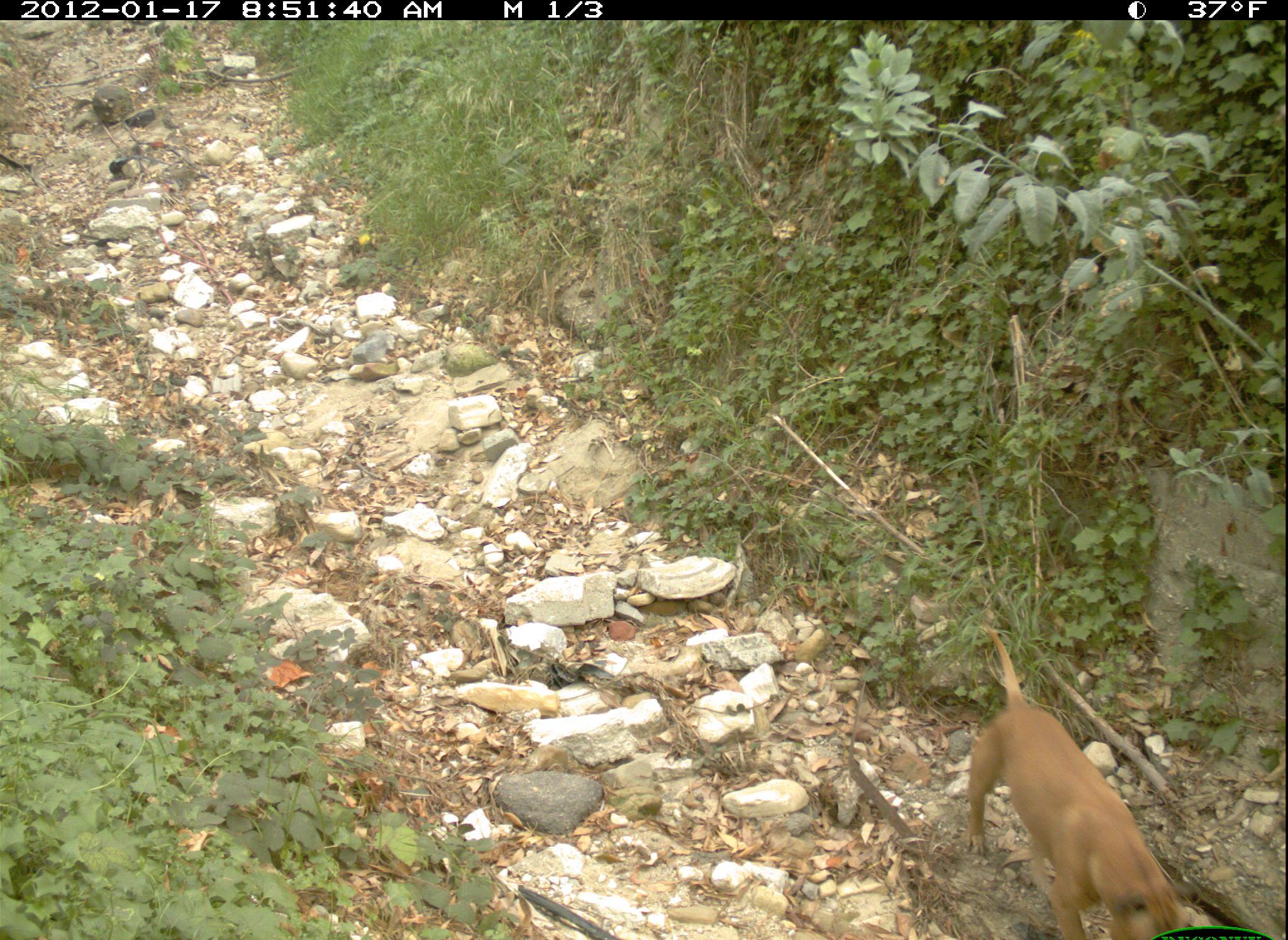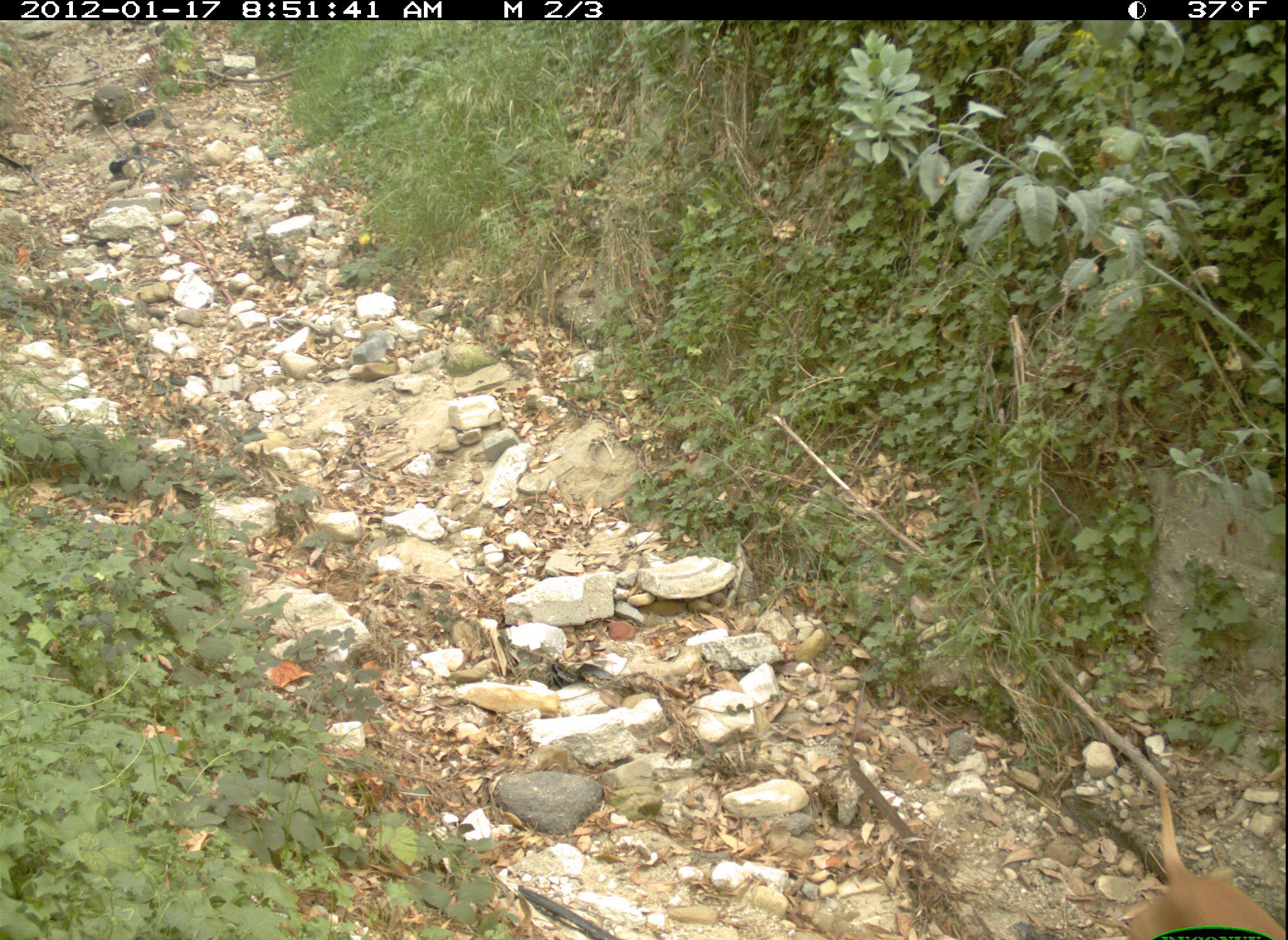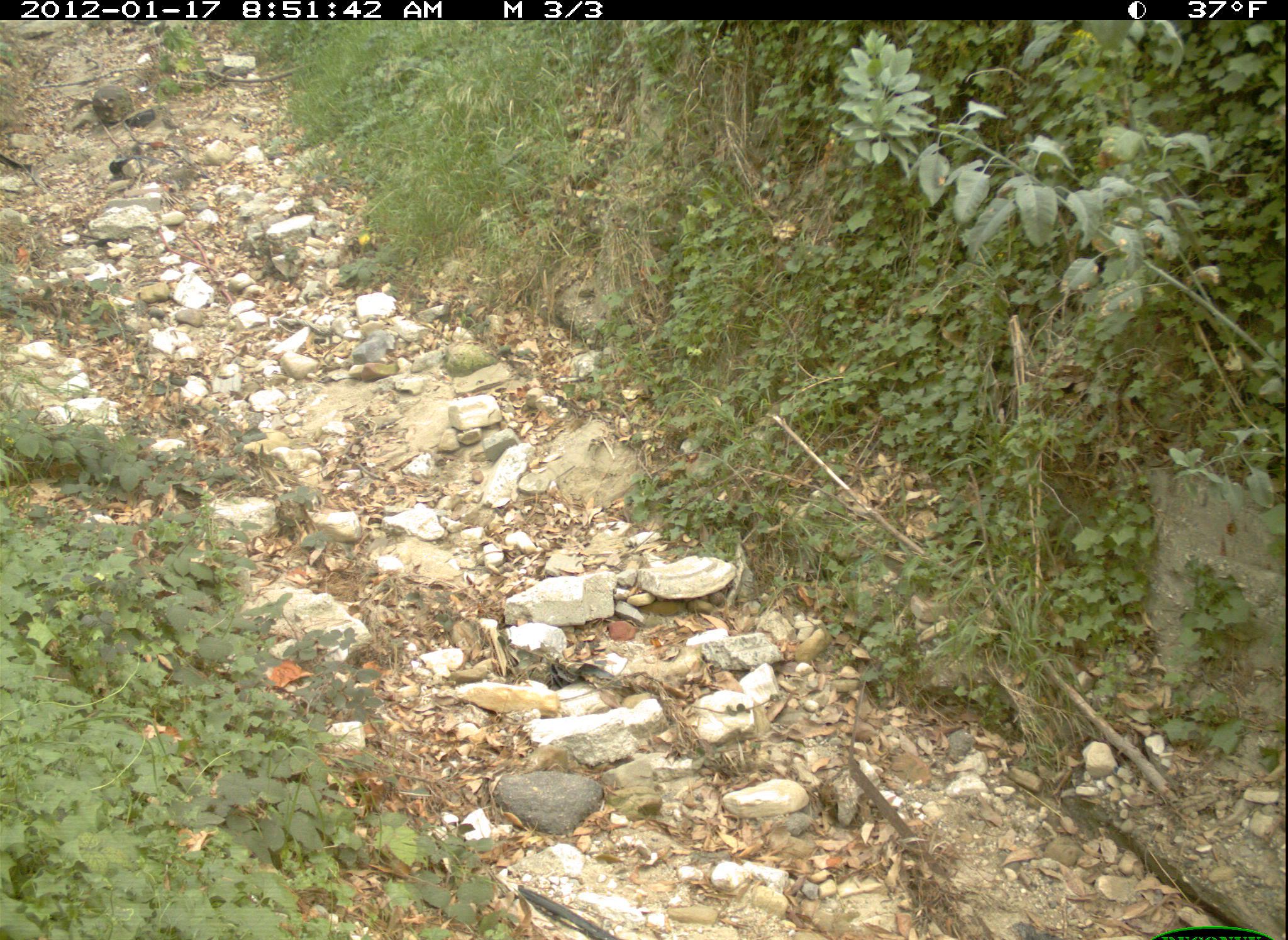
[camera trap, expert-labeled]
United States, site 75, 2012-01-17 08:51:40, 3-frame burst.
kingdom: Animalia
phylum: Chordata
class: Mammalia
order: Carnivora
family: Canidae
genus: Canis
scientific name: Canis familiaris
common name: domestic dog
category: dog